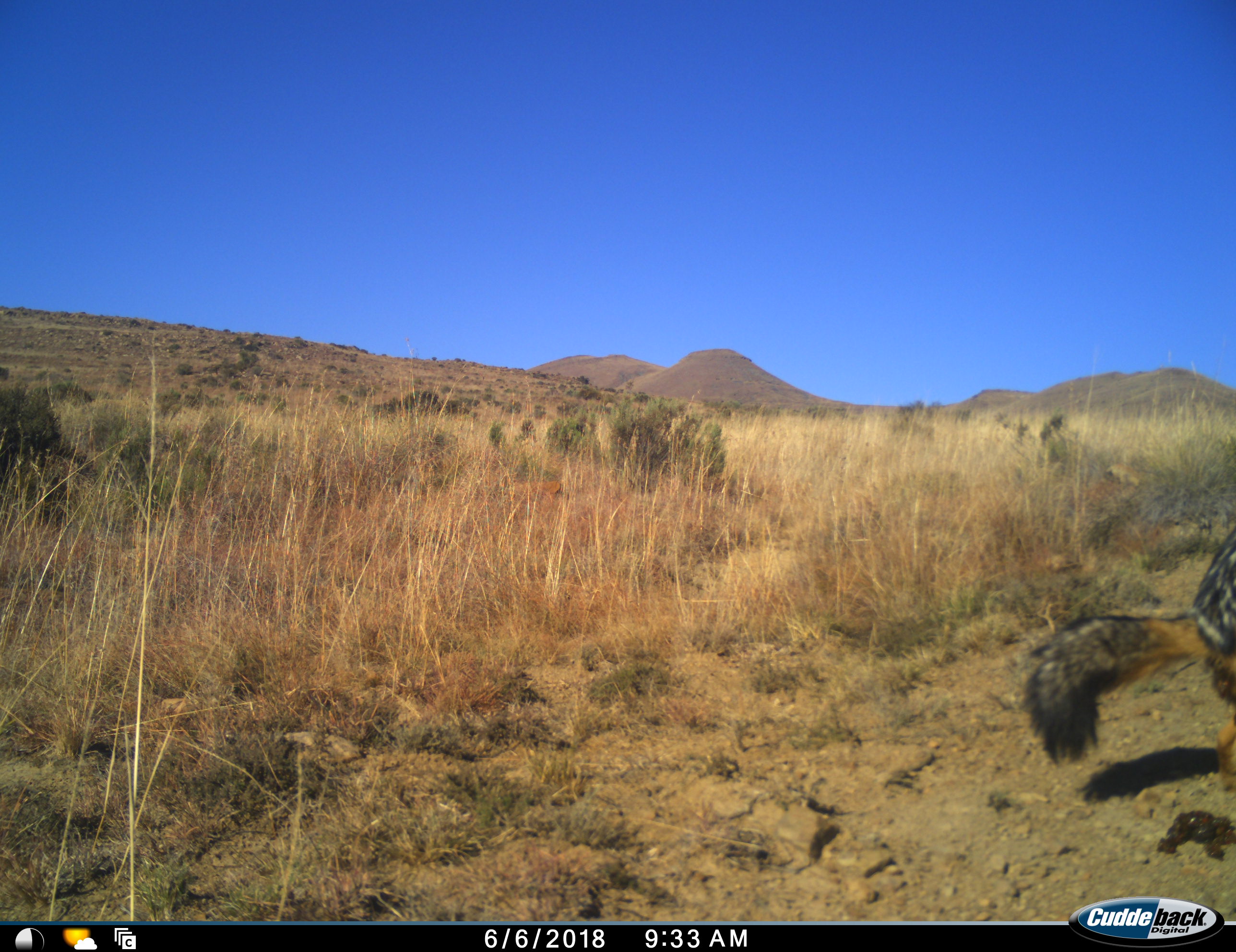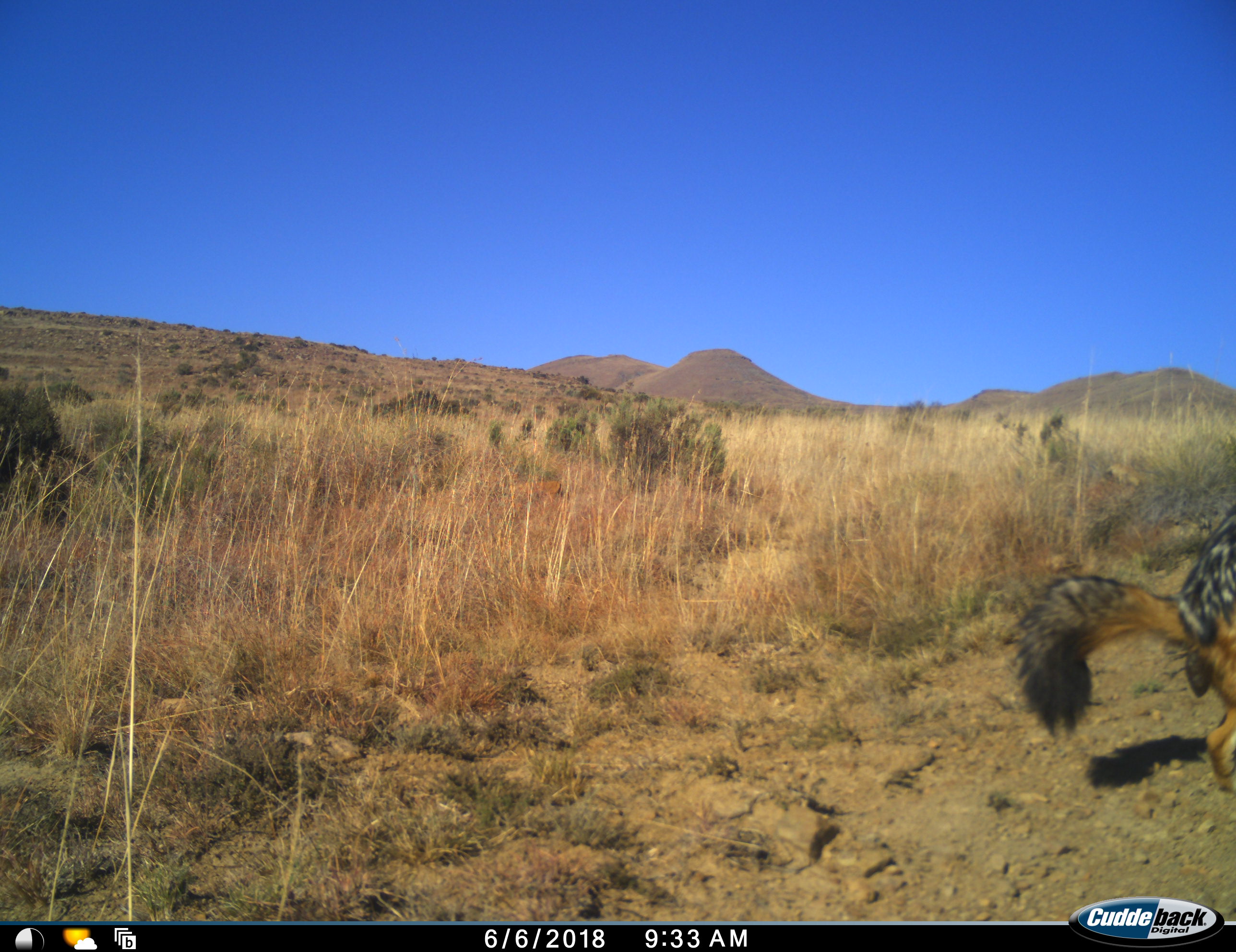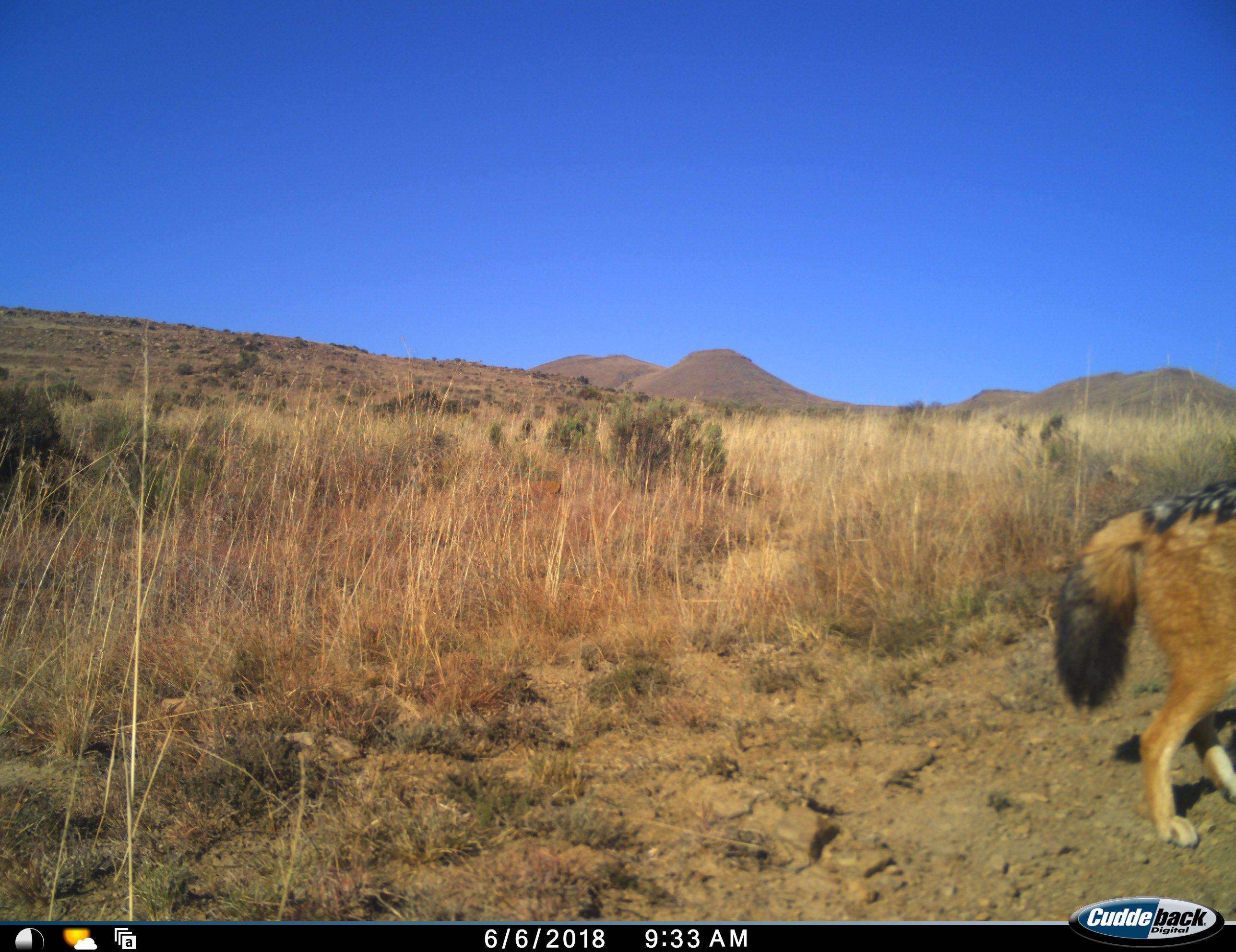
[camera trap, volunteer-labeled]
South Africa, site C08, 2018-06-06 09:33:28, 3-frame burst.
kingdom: Animalia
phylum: Chordata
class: Mammalia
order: Carnivora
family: Canidae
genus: Lupulella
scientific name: Lupulella mesomelas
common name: black-backed jackal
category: jackalblackbacked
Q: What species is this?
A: Jackalblackbacked (black-backed jackal) (Lupulella mesomelas).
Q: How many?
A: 1.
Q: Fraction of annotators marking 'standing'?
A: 29%.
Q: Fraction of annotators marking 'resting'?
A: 0%.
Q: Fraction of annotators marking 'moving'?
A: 57%.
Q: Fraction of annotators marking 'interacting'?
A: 14%.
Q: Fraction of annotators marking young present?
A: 0%.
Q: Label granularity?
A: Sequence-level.